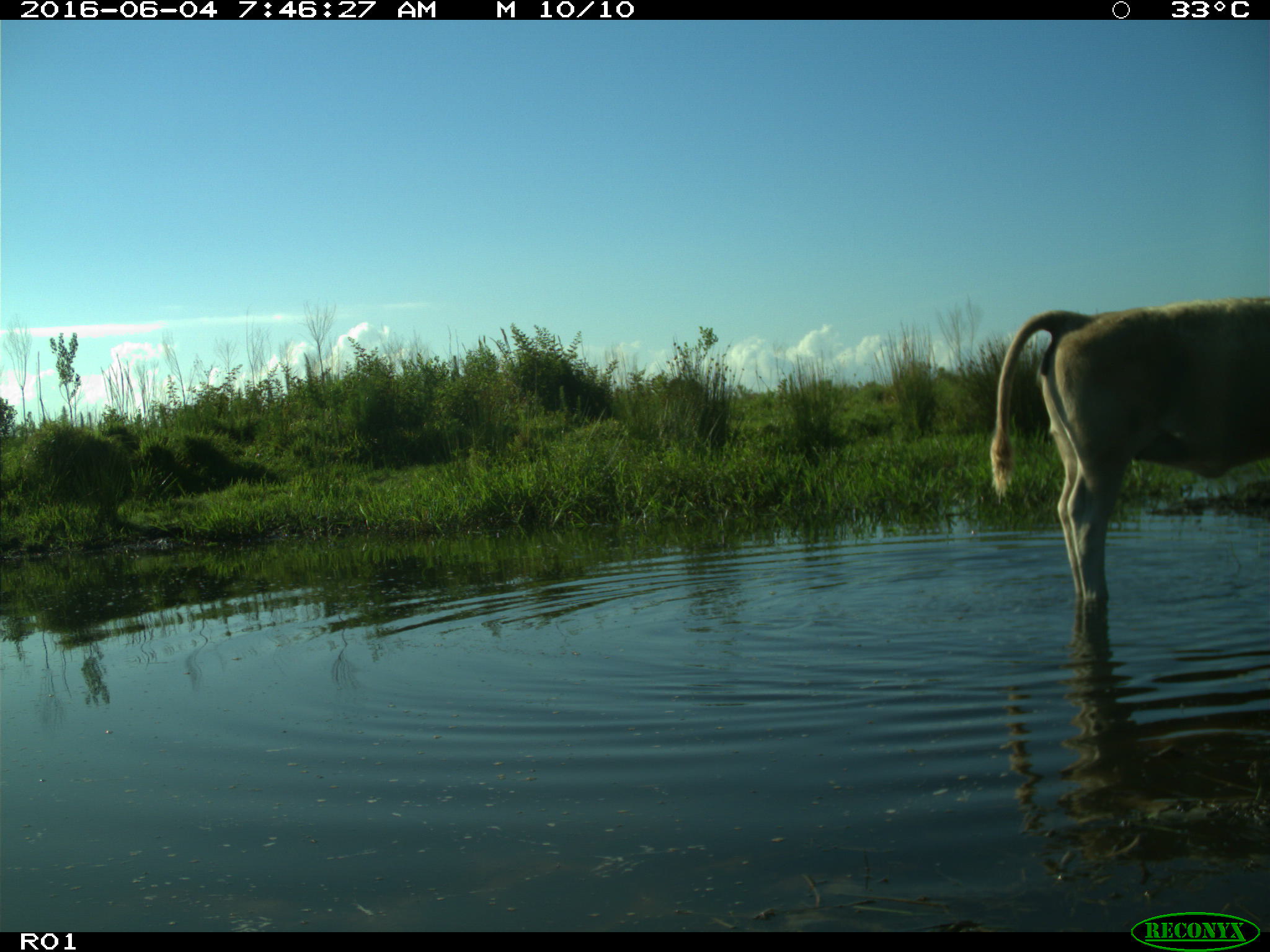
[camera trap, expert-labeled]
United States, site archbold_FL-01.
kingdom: Animalia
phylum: Chordata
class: Mammalia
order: Artiodactyla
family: Bovidae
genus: Bos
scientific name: Bos taurus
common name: domestic cow